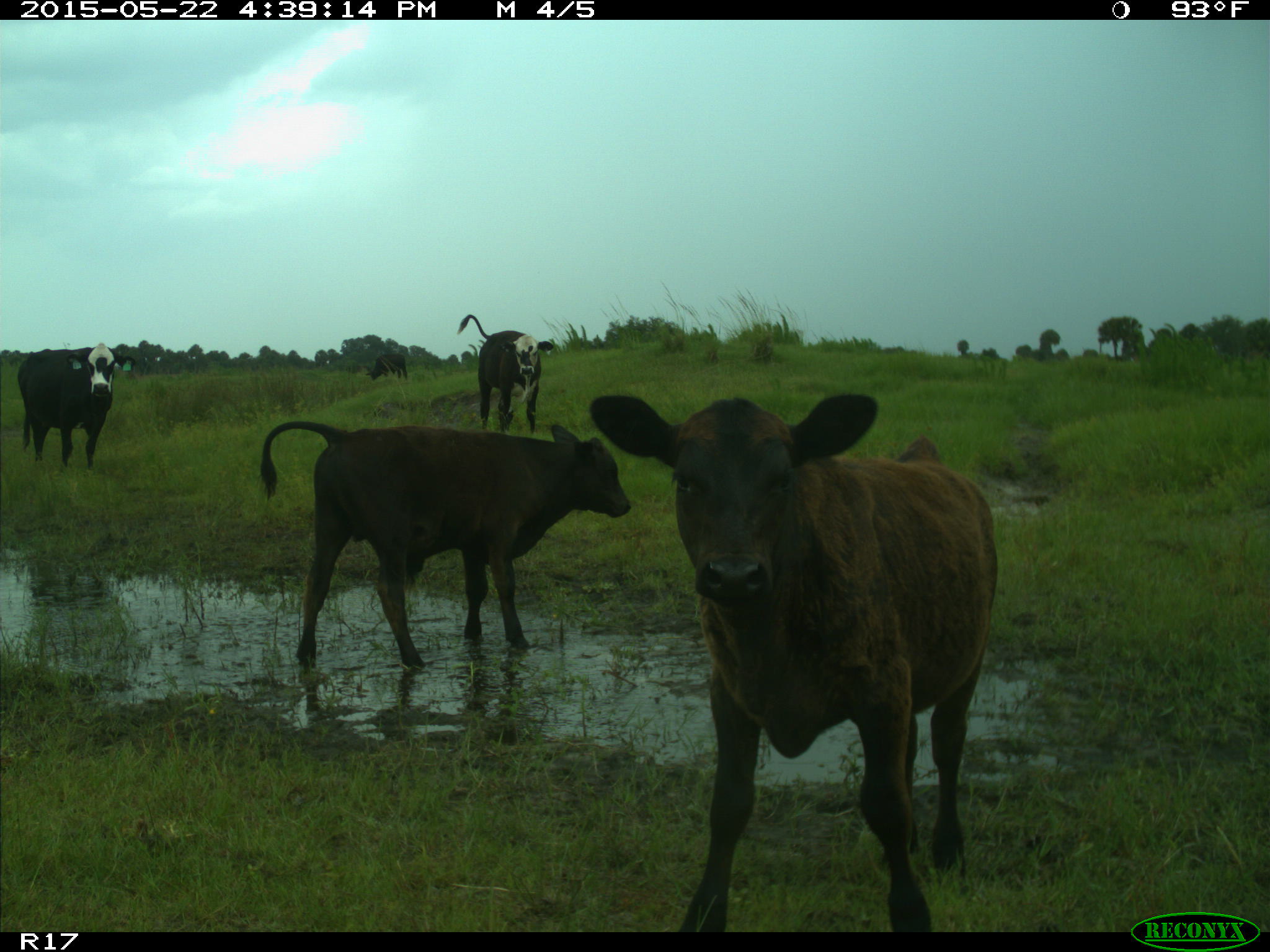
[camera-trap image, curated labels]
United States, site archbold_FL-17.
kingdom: Animalia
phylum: Chordata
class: Mammalia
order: Artiodactyla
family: Bovidae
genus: Bos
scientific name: Bos taurus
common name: domestic cow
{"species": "Bos taurus (domestic cow)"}